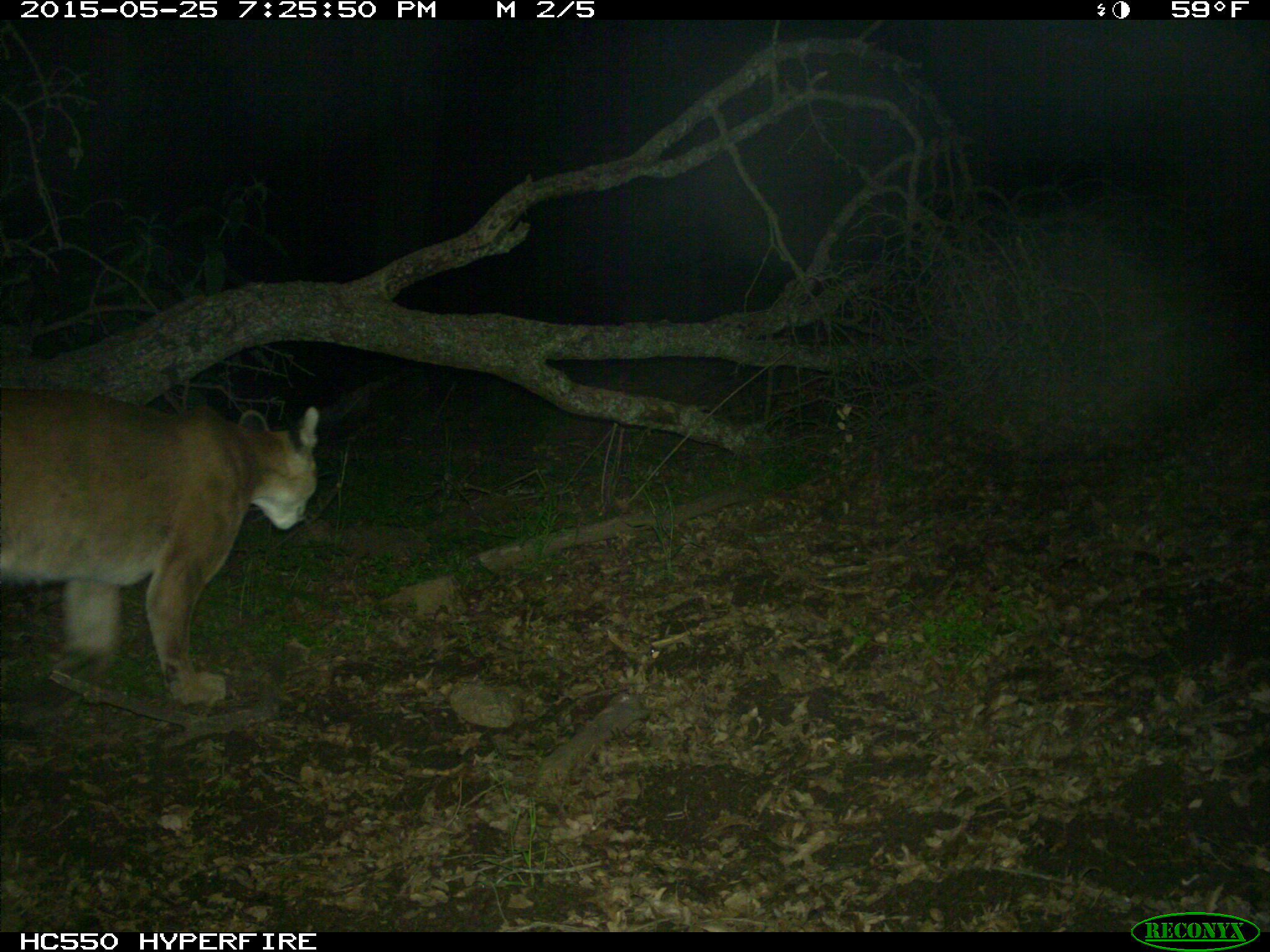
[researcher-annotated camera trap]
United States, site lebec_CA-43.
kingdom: Animalia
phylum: Chordata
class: Mammalia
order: Carnivora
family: Felidae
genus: Puma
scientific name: Puma concolor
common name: mountain lion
Puma concolor (mountain lion).